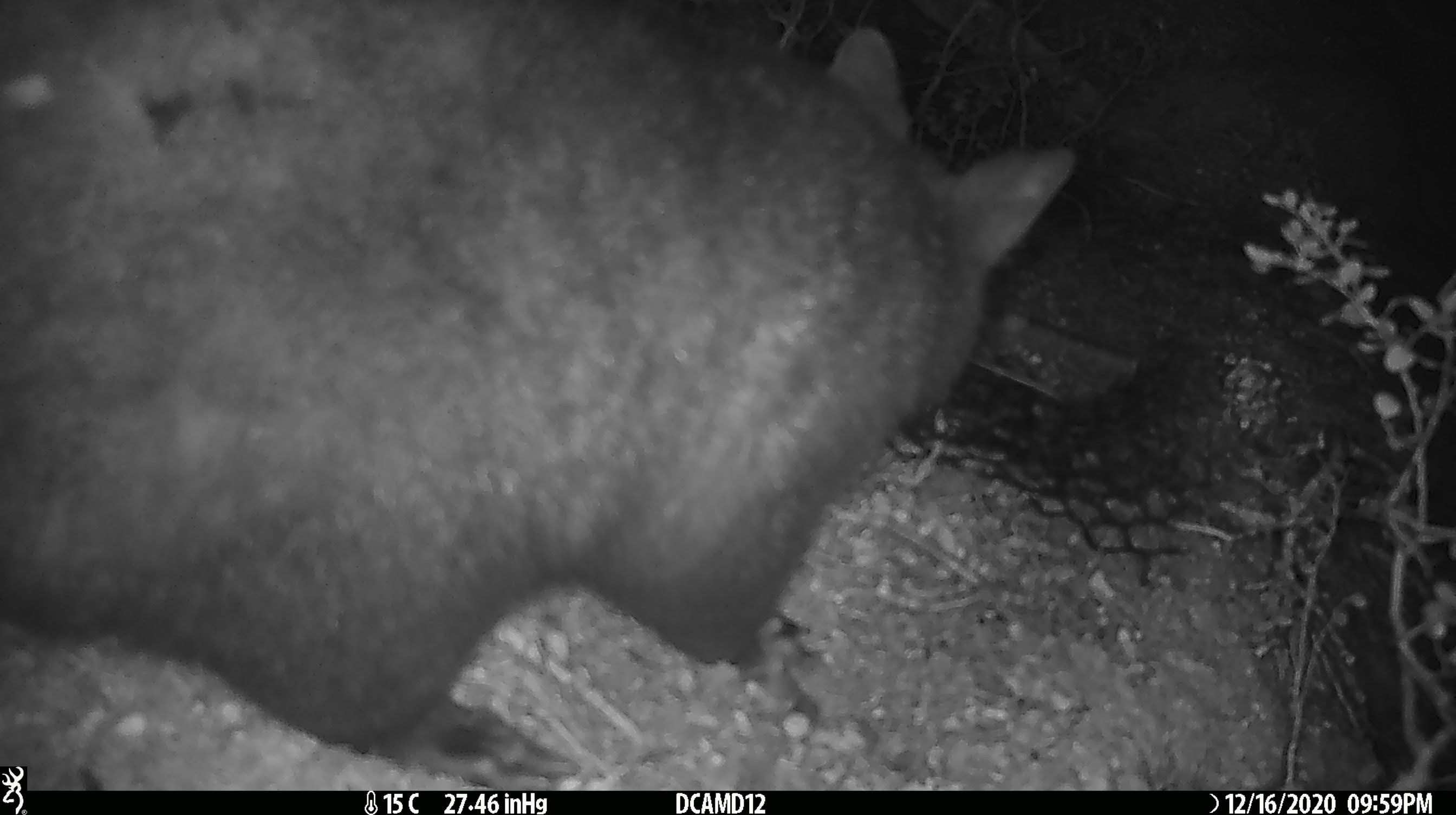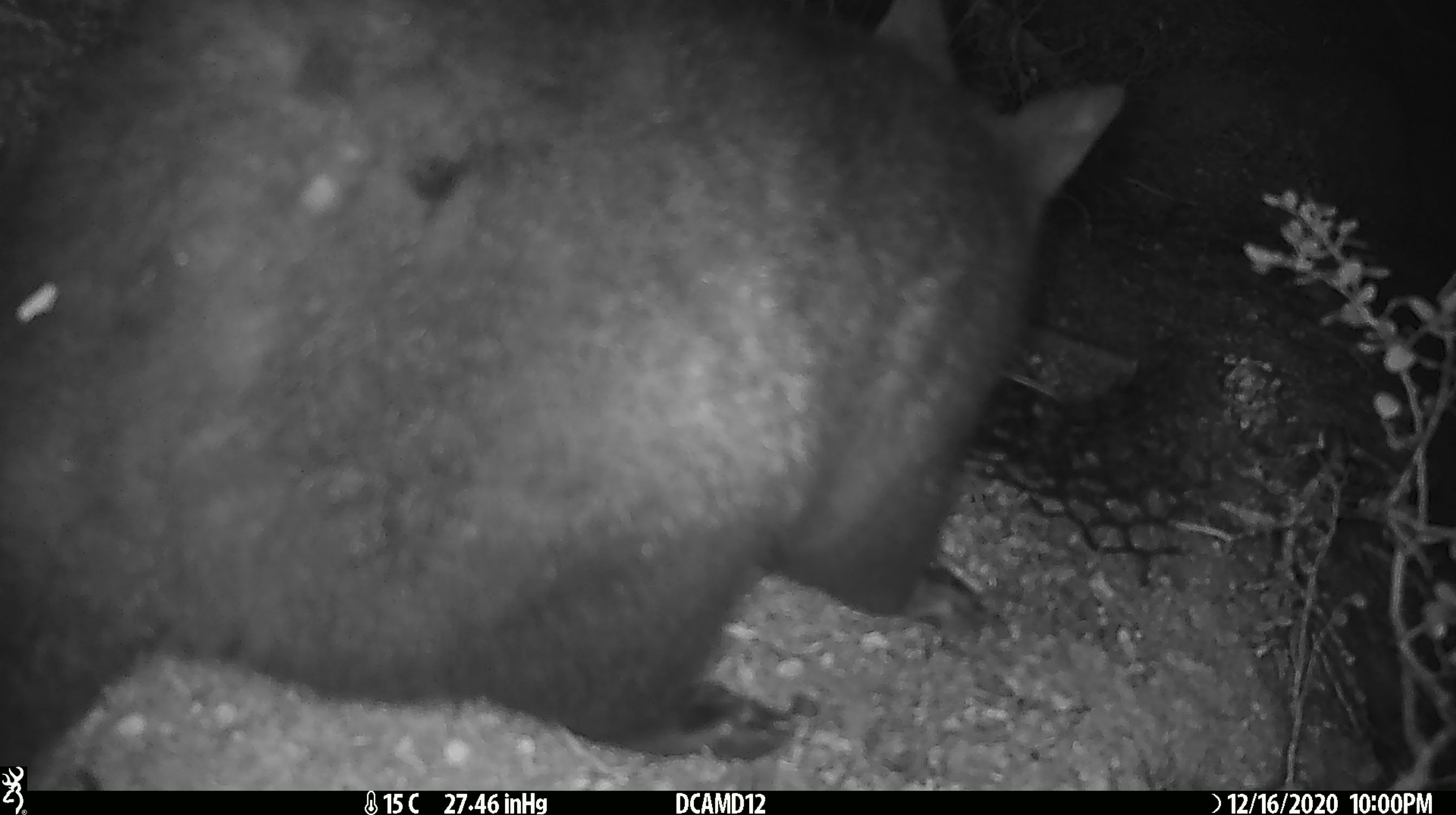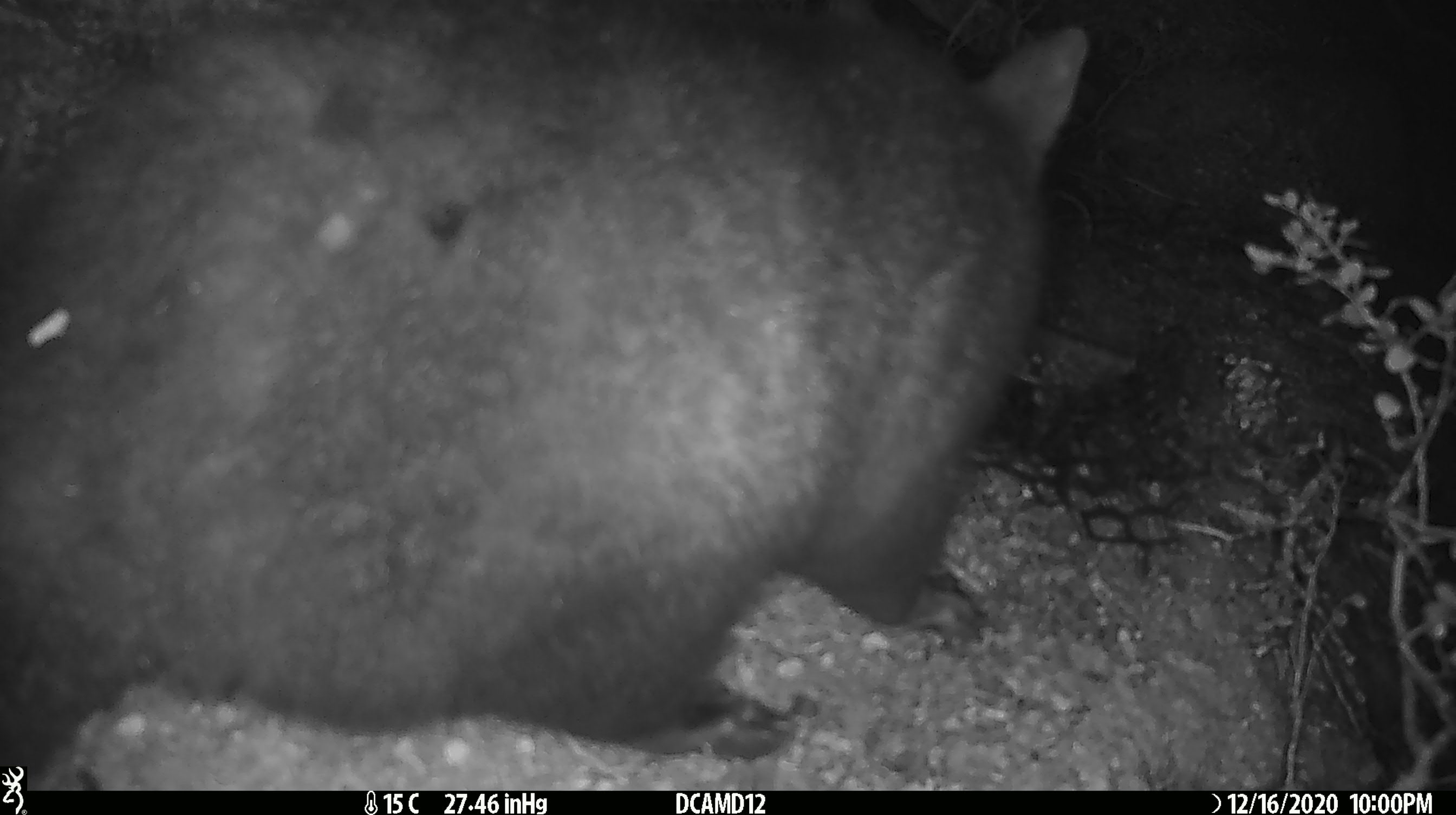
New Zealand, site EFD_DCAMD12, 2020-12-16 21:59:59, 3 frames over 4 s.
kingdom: Animalia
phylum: Chordata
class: Mammalia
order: Diprotodontia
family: Phalangeridae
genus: Trichosurus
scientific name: Trichosurus vulpecula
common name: common brushtail possum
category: possum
Possum (common brushtail possum) (Trichosurus vulpecula).